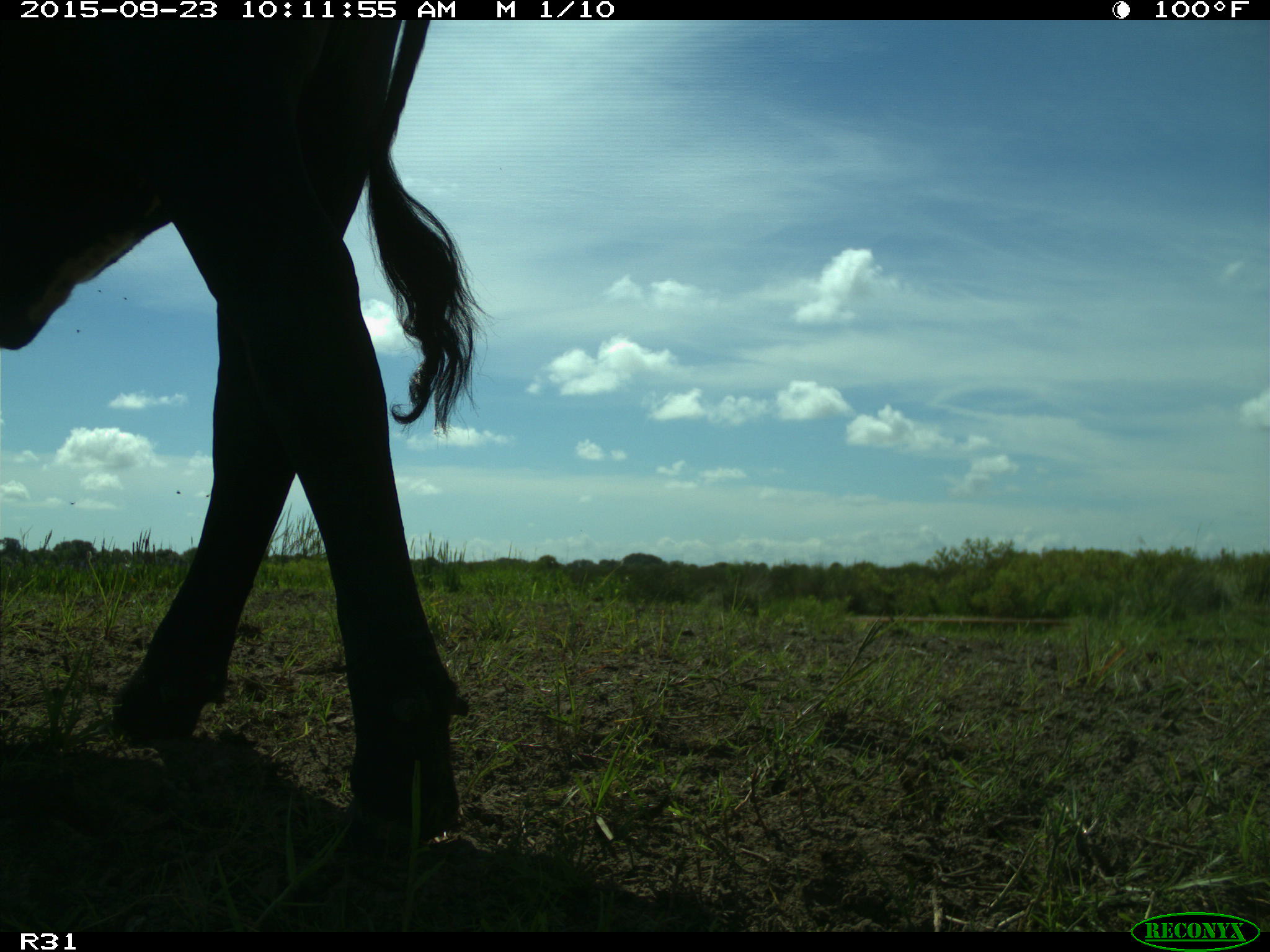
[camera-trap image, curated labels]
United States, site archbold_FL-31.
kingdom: Animalia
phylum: Chordata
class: Mammalia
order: Artiodactyla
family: Bovidae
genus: Bos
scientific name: Bos taurus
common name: domestic cow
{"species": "Bos taurus (domestic cow)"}